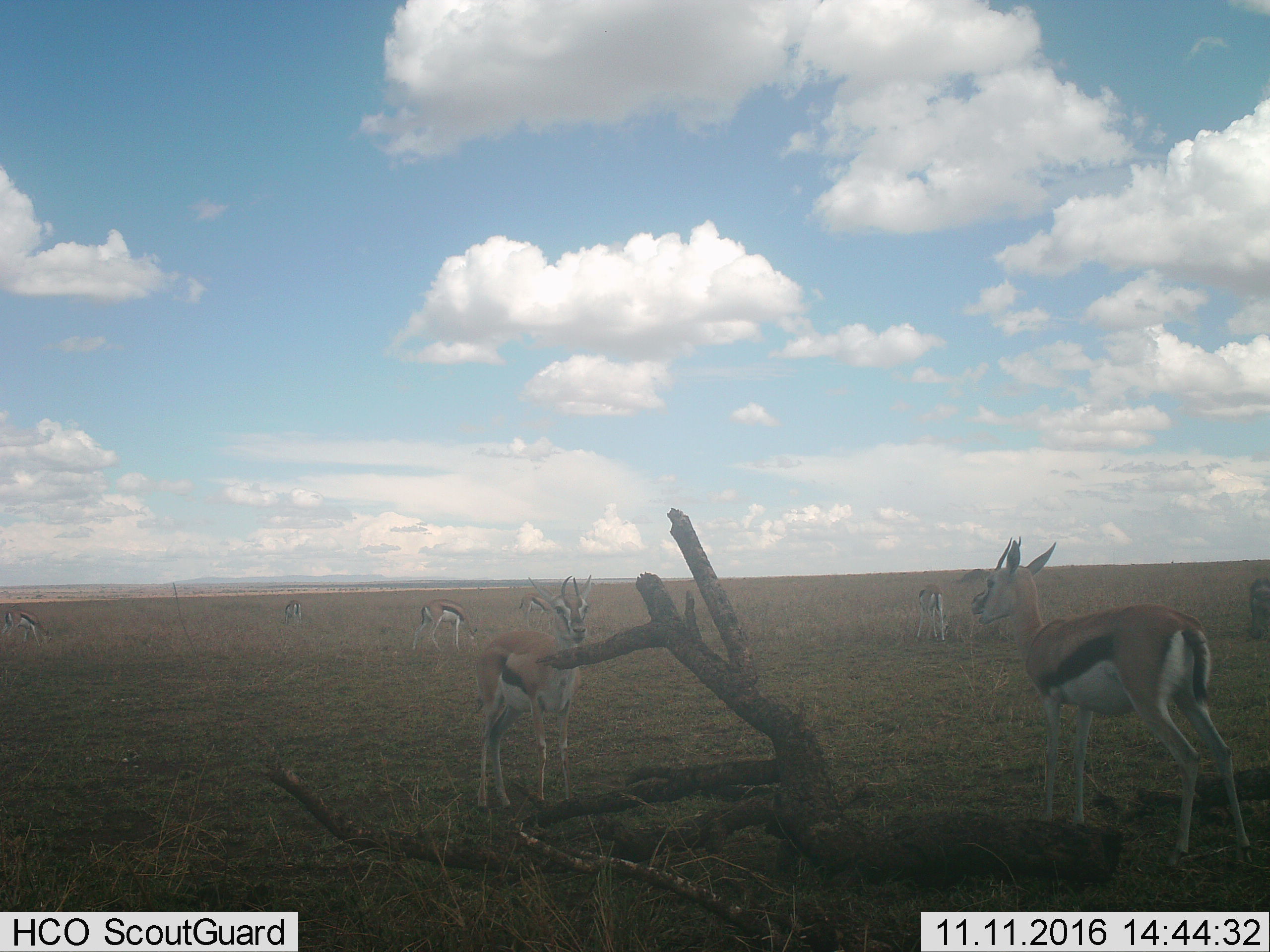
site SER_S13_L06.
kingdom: Animalia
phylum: Chordata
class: Mammalia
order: Artiodactyla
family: Bovidae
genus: Eudorcas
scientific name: Eudorcas thomsonii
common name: thomson's gazelle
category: gazellethomsons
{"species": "gazellethomsons (thomson's gazelle) (Eudorcas thomsonii)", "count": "7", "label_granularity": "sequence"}